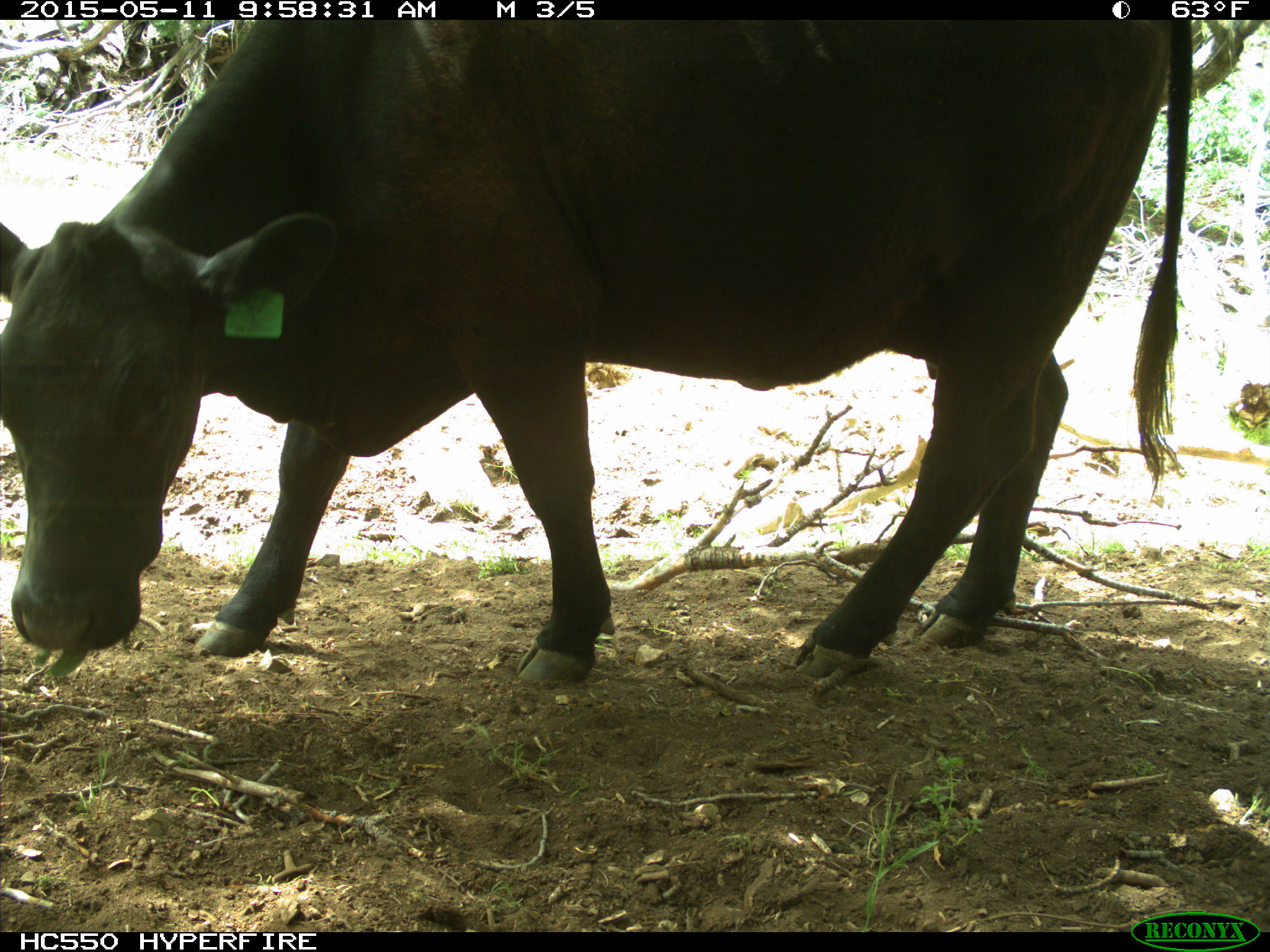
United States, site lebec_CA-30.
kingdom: Animalia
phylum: Chordata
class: Mammalia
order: Artiodactyla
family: Bovidae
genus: Bos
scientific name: Bos taurus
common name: domestic cow